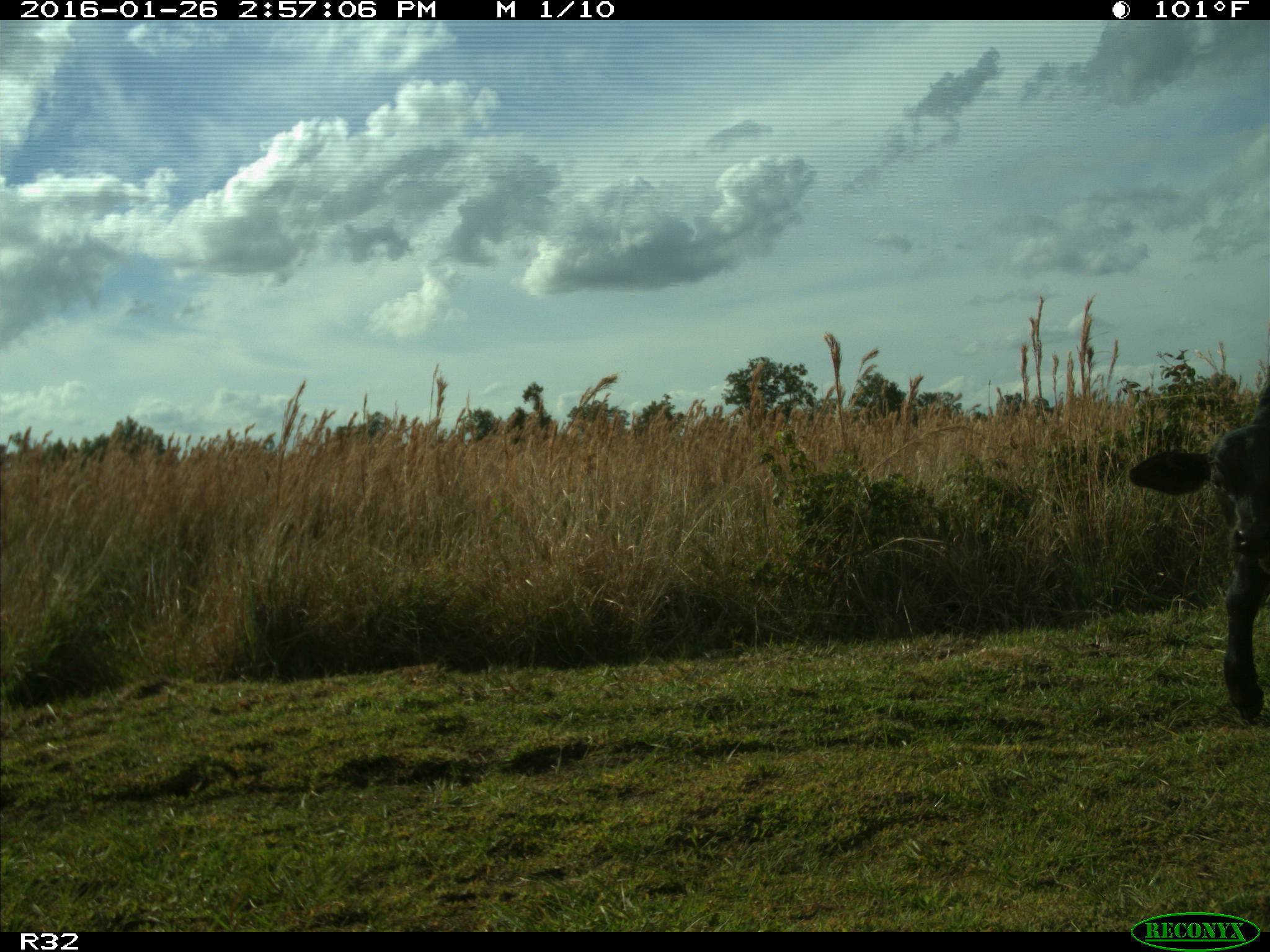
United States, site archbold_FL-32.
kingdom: Animalia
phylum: Chordata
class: Mammalia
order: Artiodactyla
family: Bovidae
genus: Bos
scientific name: Bos taurus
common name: domestic cow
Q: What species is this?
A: Bos taurus (domestic cow).